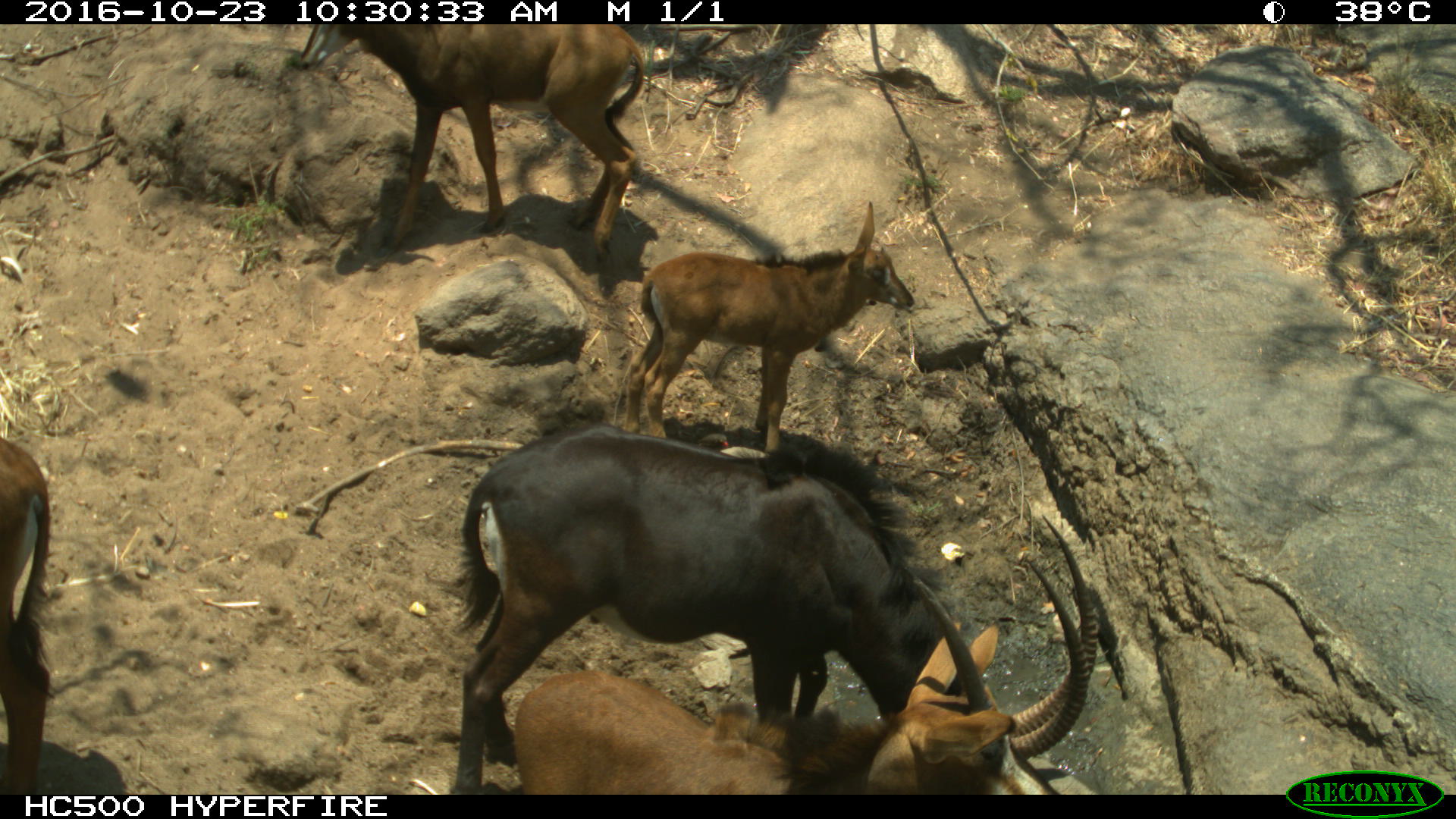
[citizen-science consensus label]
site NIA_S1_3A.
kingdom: Animalia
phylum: Chordata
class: Mammalia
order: Artiodactyla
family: Bovidae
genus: Hippotragus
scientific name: Hippotragus niger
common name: sable antelope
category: sable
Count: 5.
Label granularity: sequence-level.